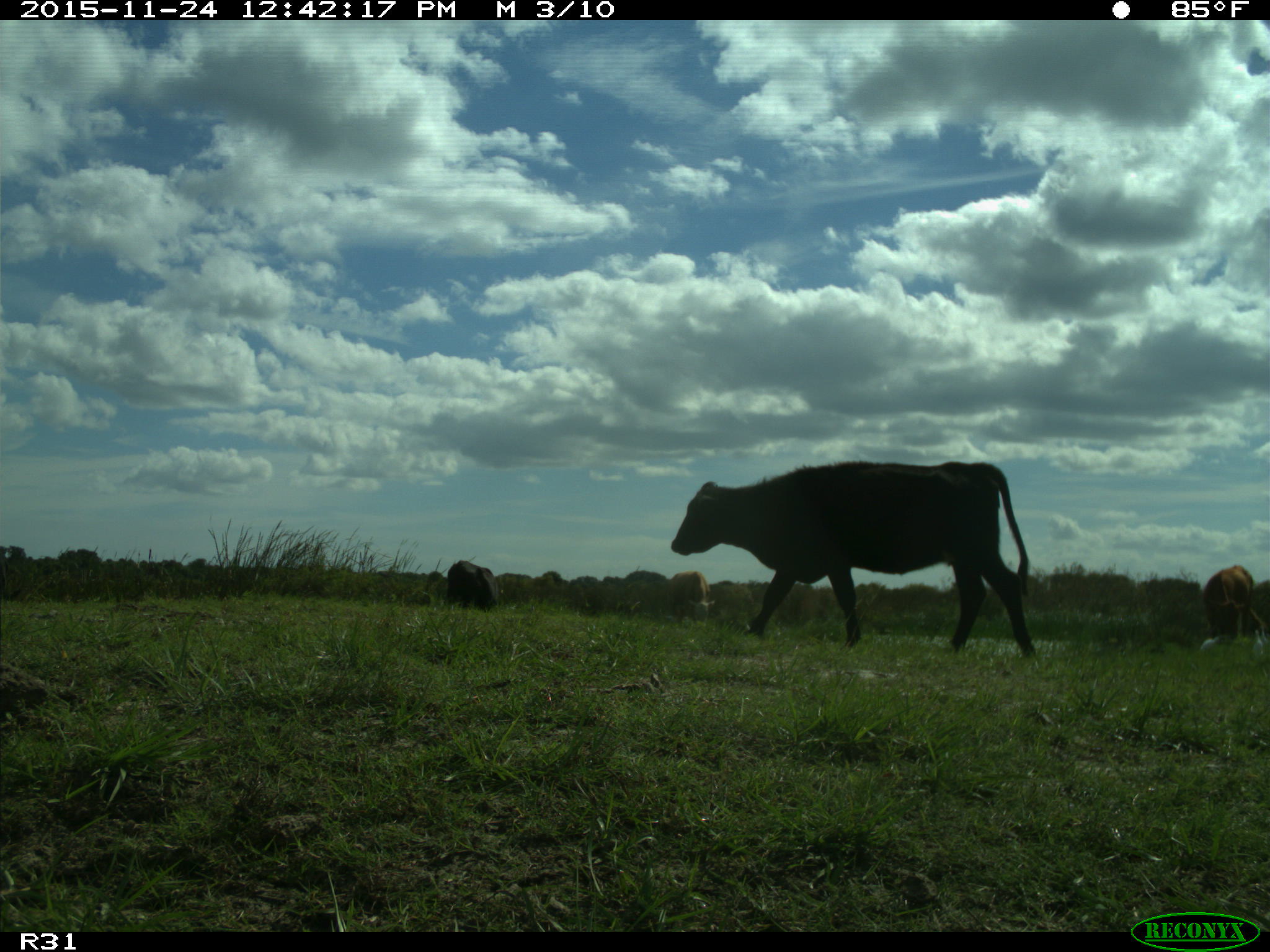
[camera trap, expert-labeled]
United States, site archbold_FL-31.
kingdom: Animalia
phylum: Chordata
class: Mammalia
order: Artiodactyla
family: Bovidae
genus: Bos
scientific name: Bos taurus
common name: domestic cow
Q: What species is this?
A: Bos taurus (domestic cow).